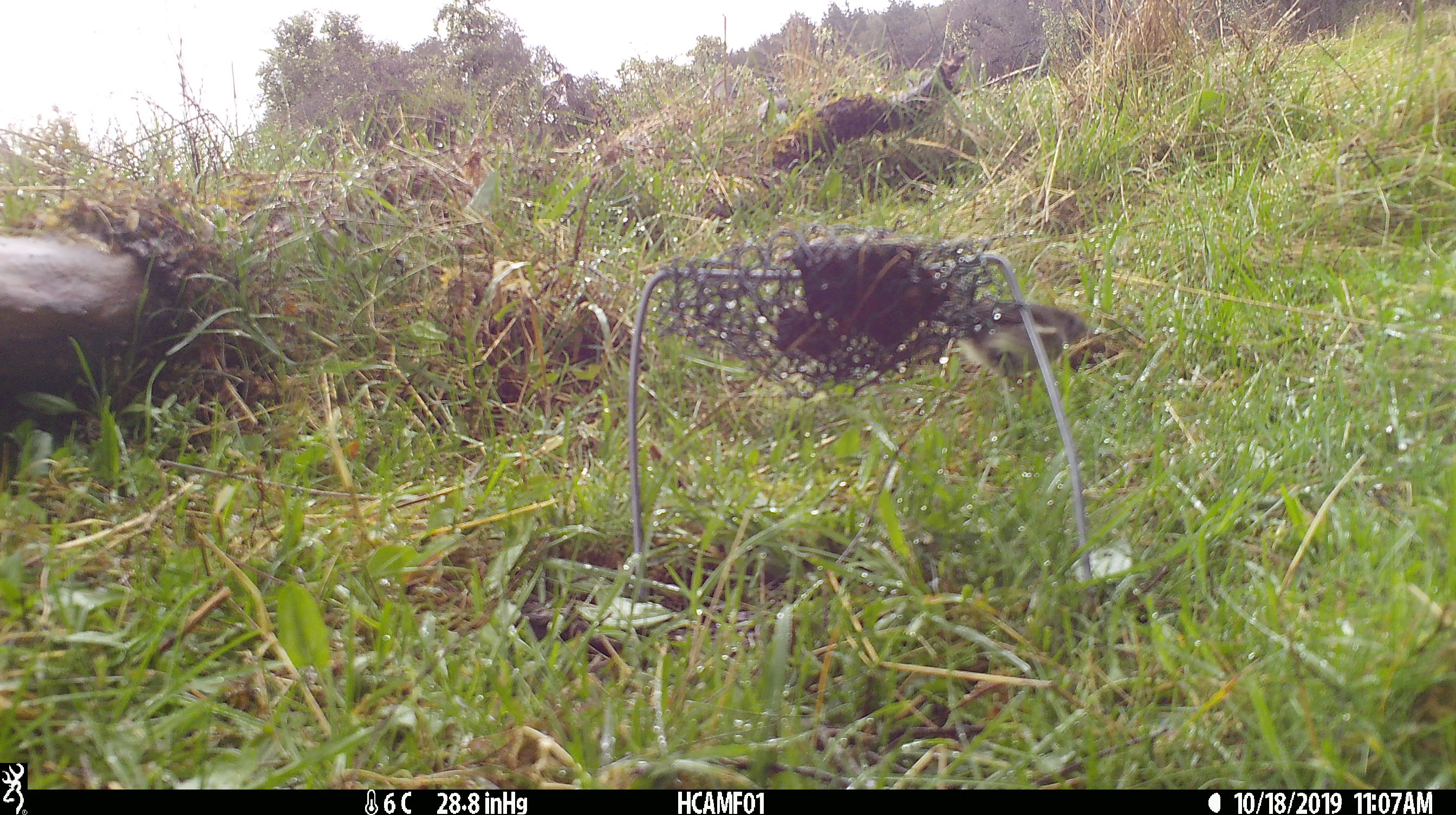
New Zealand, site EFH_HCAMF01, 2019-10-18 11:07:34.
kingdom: Animalia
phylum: Chordata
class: Aves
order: Passeriformes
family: Petroicidae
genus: Petroica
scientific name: Petroica macrocephala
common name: tomtit